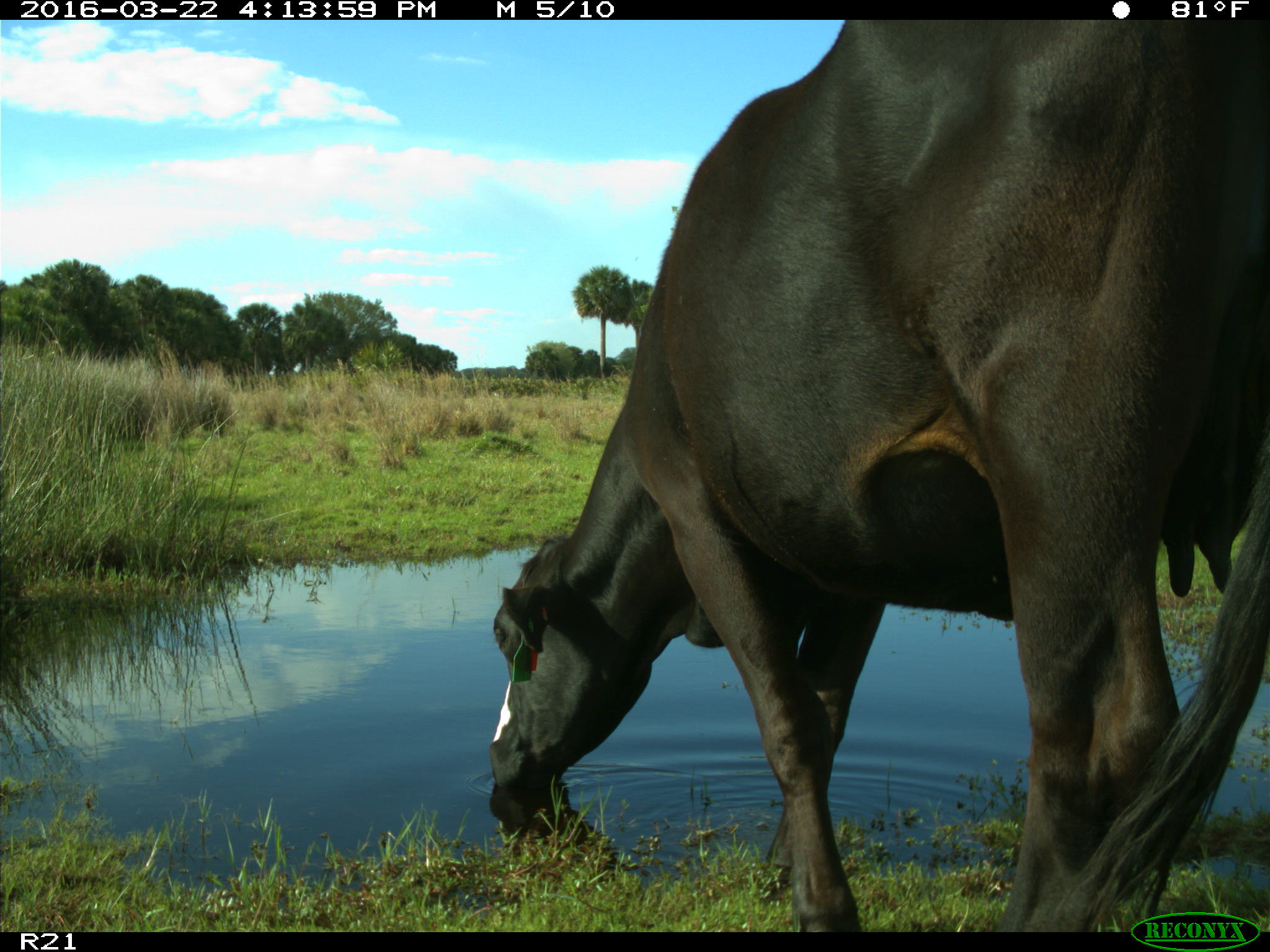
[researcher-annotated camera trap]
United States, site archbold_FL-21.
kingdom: Animalia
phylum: Chordata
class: Mammalia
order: Artiodactyla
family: Bovidae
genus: Bos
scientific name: Bos taurus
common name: domestic cow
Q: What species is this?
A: Bos taurus (domestic cow).